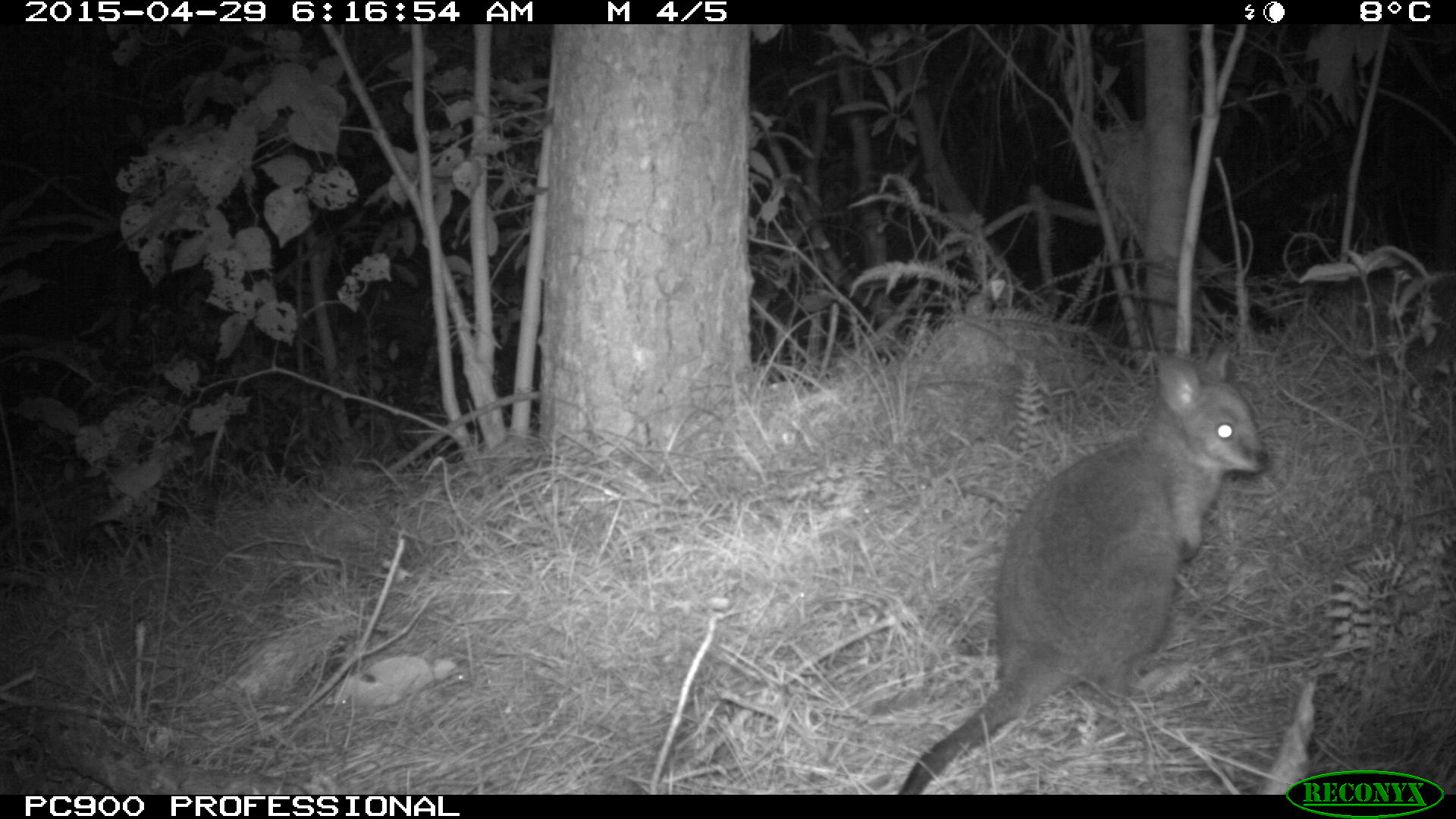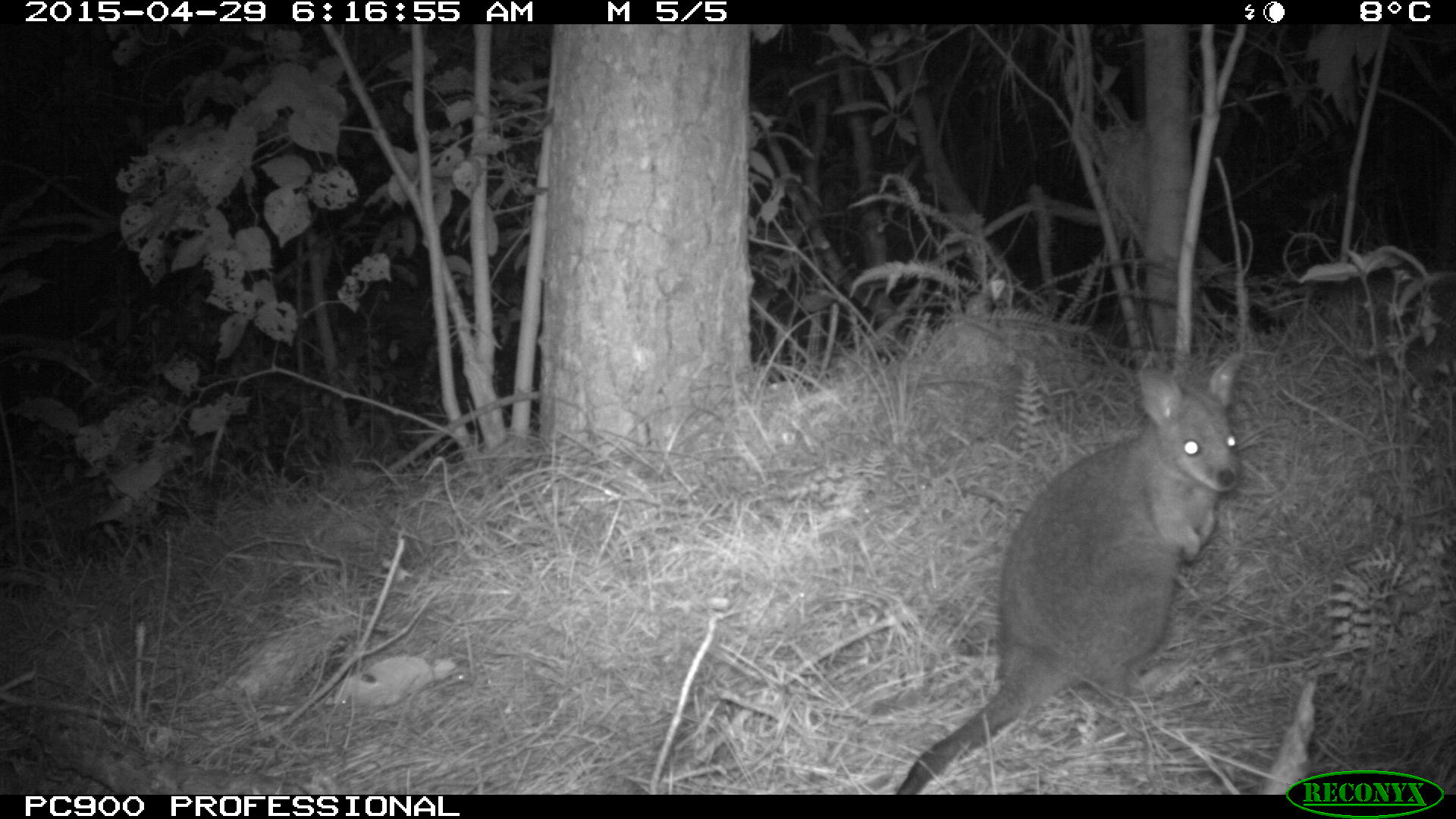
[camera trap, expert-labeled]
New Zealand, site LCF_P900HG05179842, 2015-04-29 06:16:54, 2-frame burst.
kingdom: Animalia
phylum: Chordata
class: Mammalia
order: Diprotodontia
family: Macropodidae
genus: Notamacropus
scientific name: Notamacropus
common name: wallaby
Wallaby (Notamacropus).